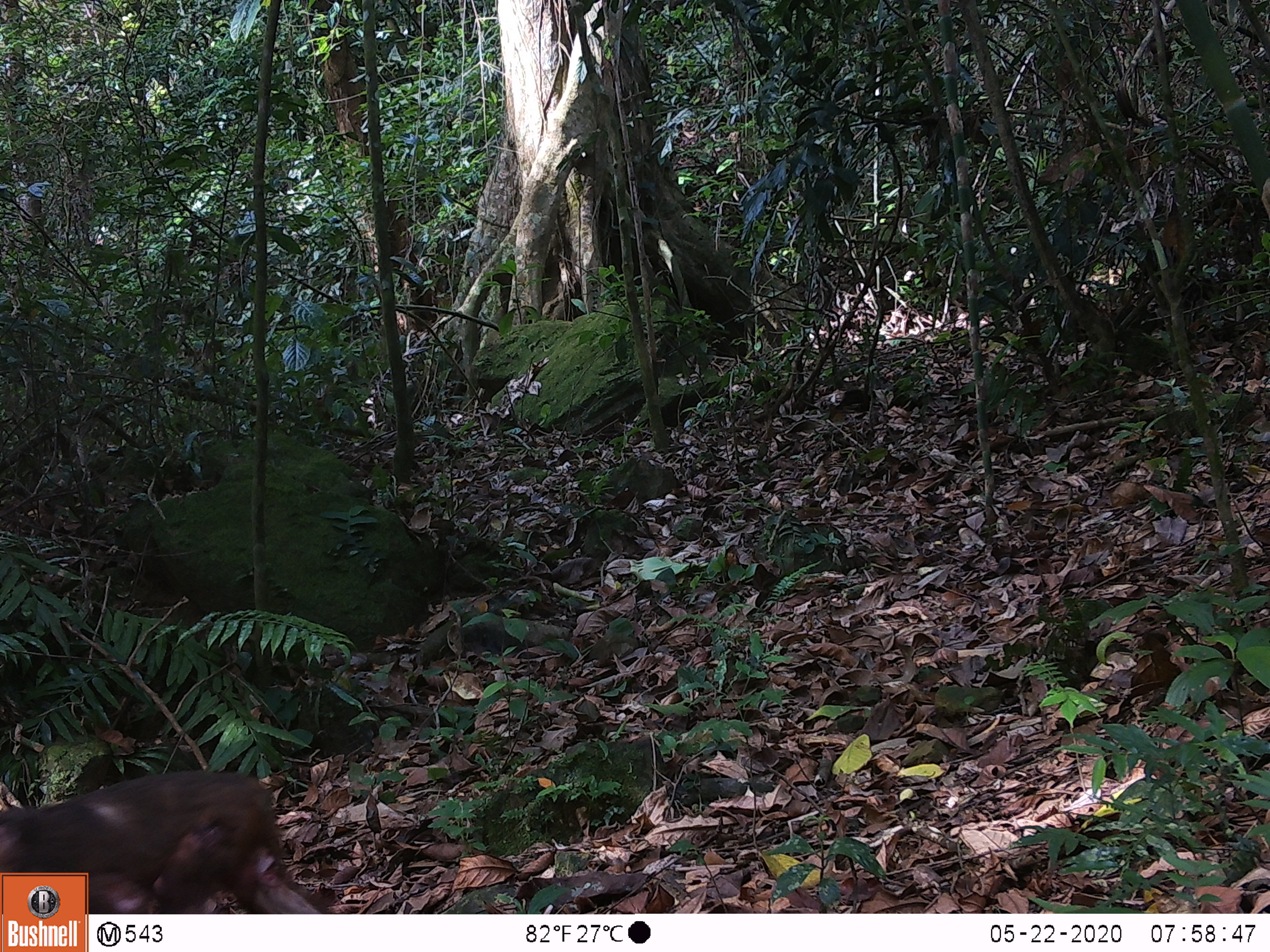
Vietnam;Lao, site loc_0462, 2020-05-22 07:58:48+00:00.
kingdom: Animalia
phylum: Chordata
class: Mammalia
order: Primates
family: Cercopithecidae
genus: Macaca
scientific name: Macaca arctoides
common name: stump-tailed macaque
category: stump tailed macaque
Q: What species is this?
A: Stump tailed macaque (stump-tailed macaque) (Macaca arctoides).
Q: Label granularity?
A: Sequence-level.